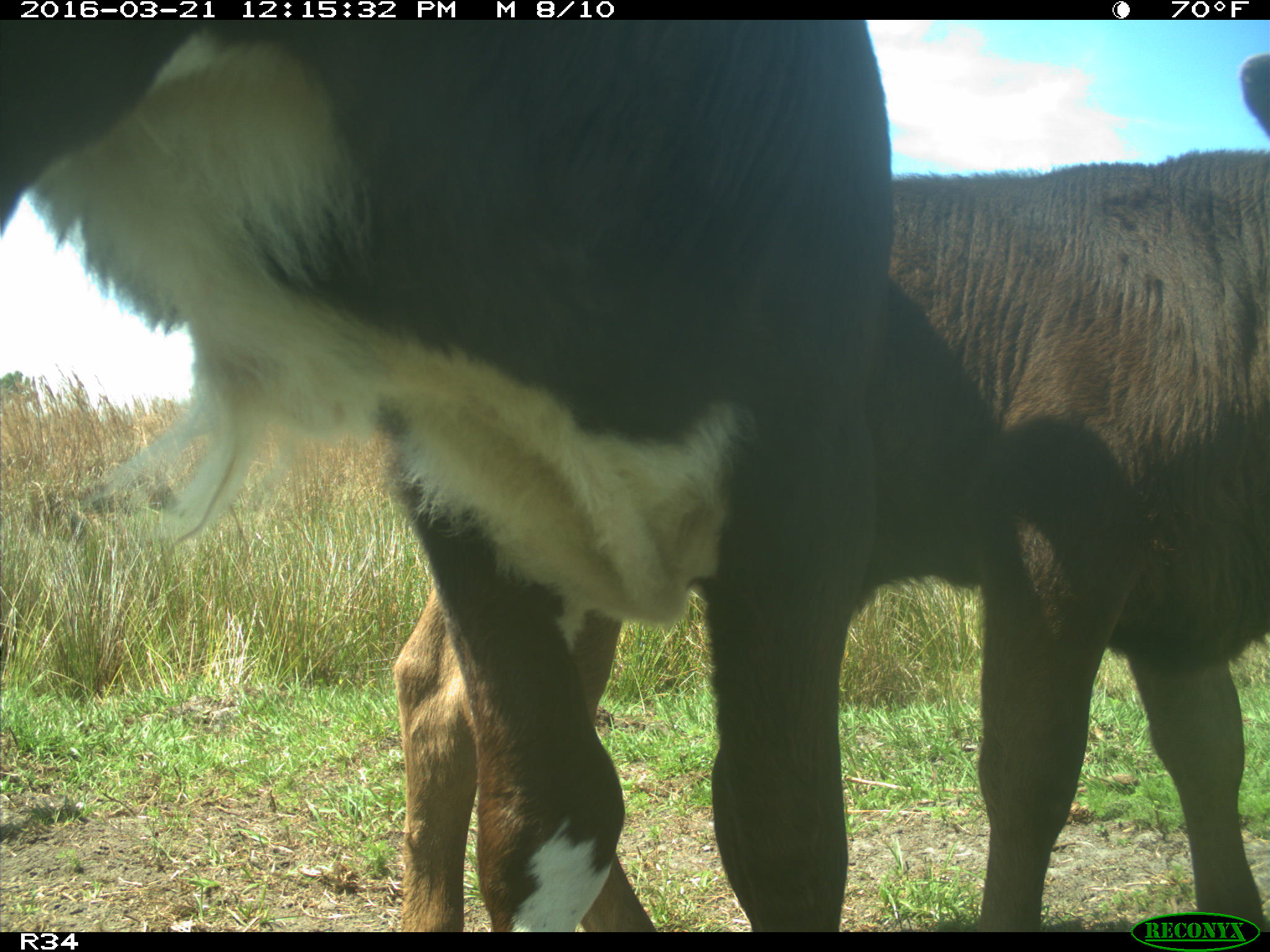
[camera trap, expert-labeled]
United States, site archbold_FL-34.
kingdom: Animalia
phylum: Chordata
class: Mammalia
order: Artiodactyla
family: Bovidae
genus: Bos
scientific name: Bos taurus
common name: domestic cow